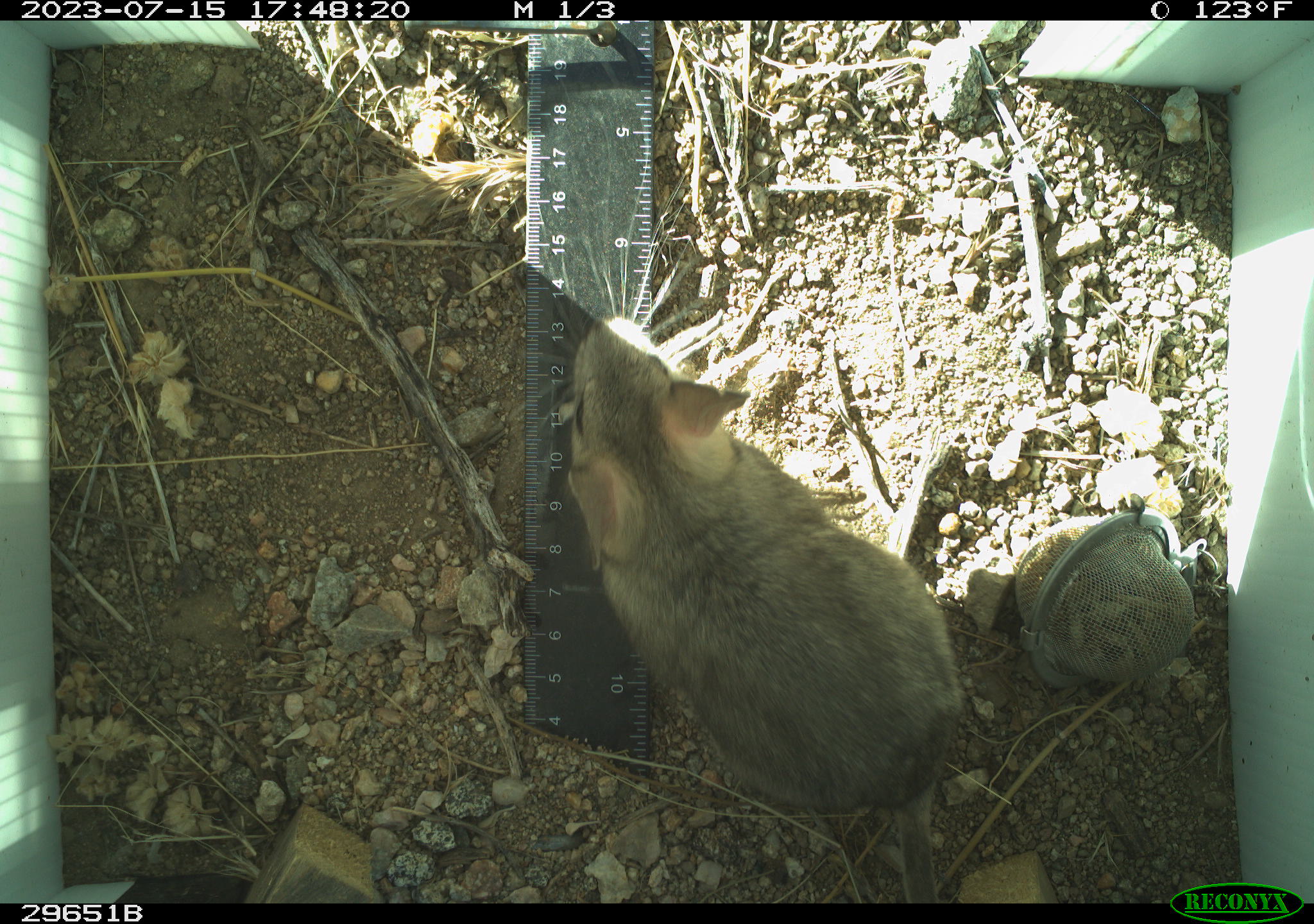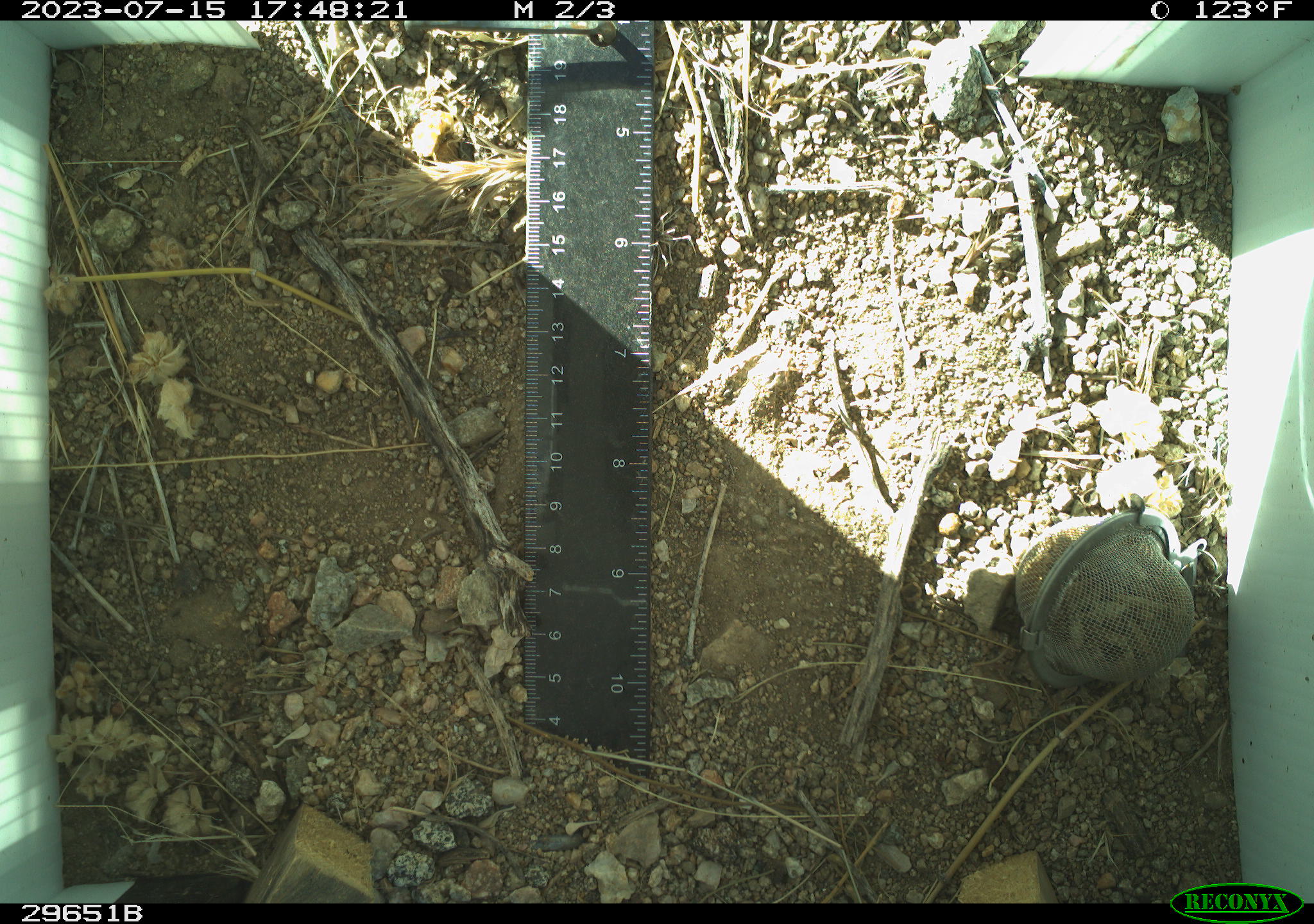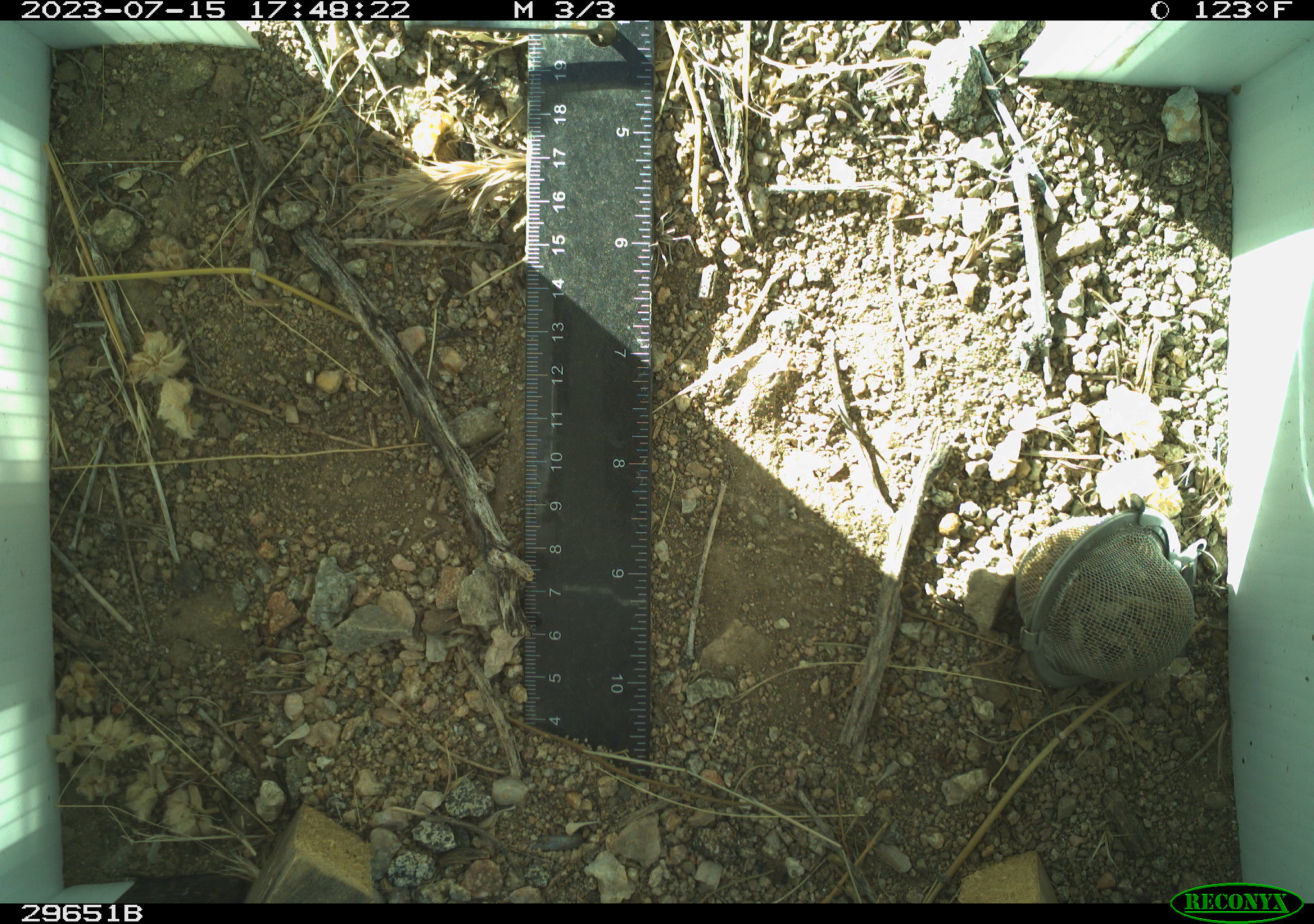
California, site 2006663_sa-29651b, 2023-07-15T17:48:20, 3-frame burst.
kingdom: Animalia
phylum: Chordata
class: Mammalia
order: Rodentia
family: Cricetidae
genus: Neotoma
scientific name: Neotoma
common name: pack rat or woodrat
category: neotoma species